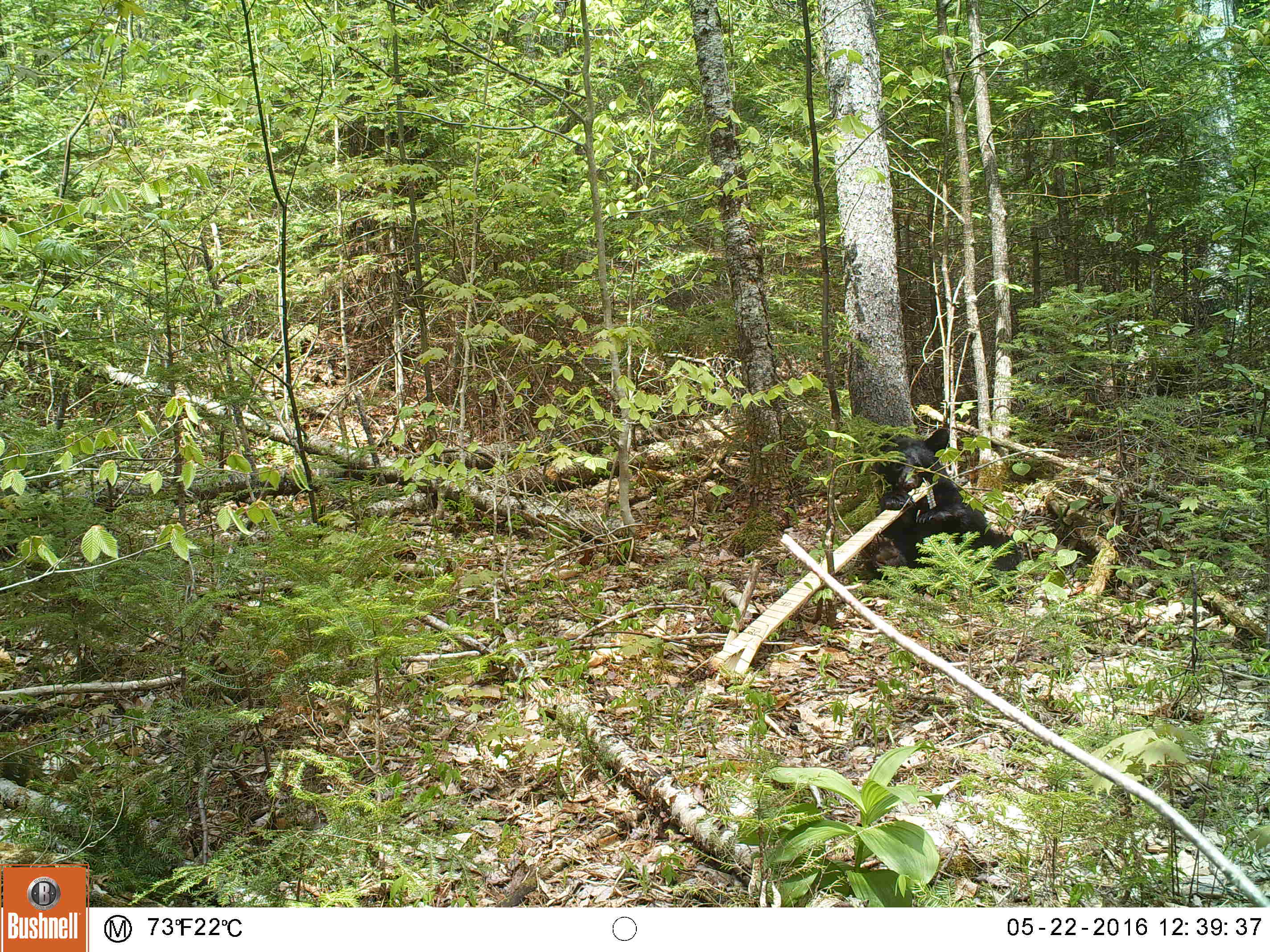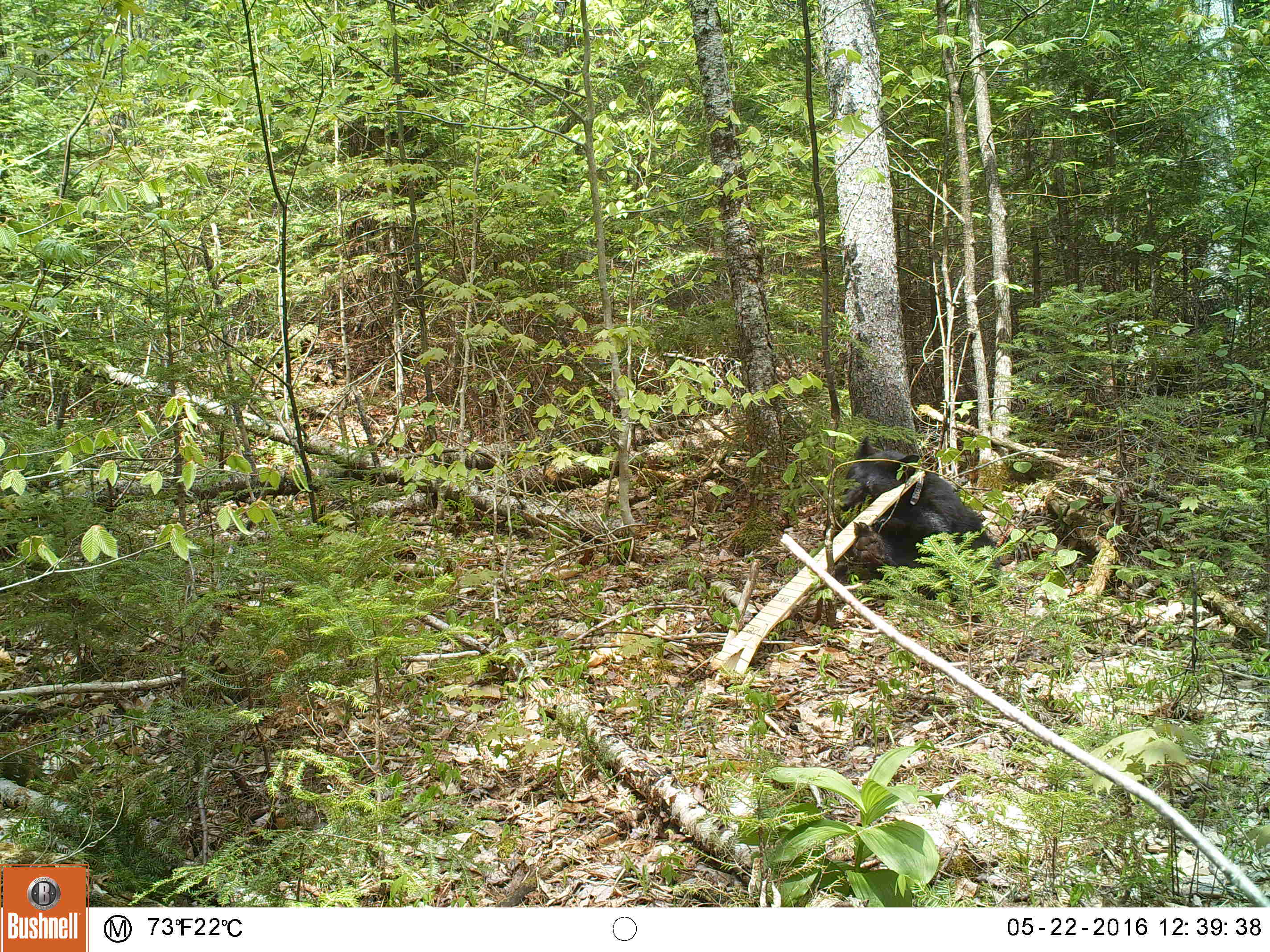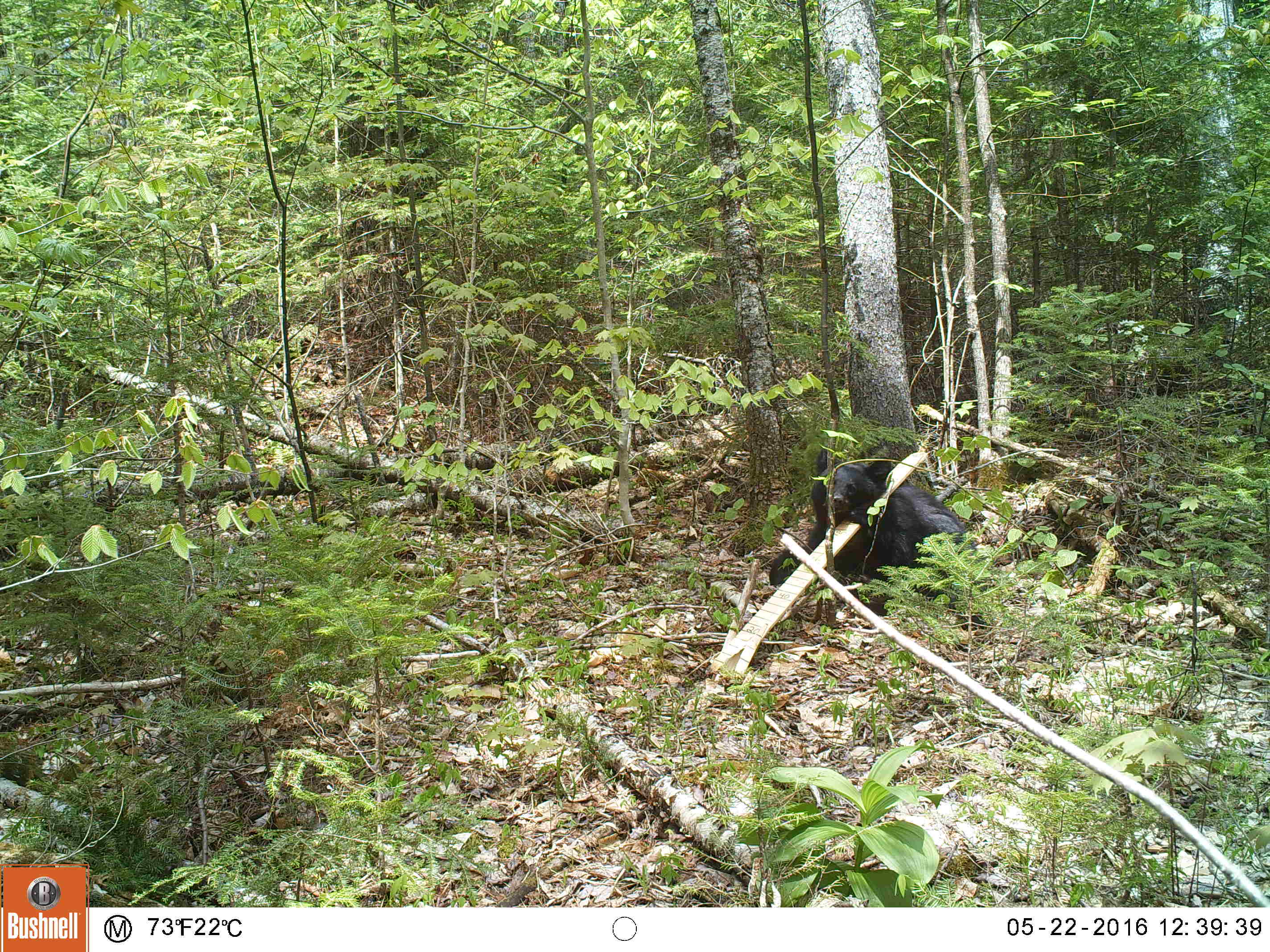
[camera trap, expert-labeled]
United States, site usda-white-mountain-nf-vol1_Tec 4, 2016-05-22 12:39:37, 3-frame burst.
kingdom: Animalia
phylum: Chordata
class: Mammalia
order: Carnivora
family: Ursidae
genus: Ursus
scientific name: Ursus americanus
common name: black bear